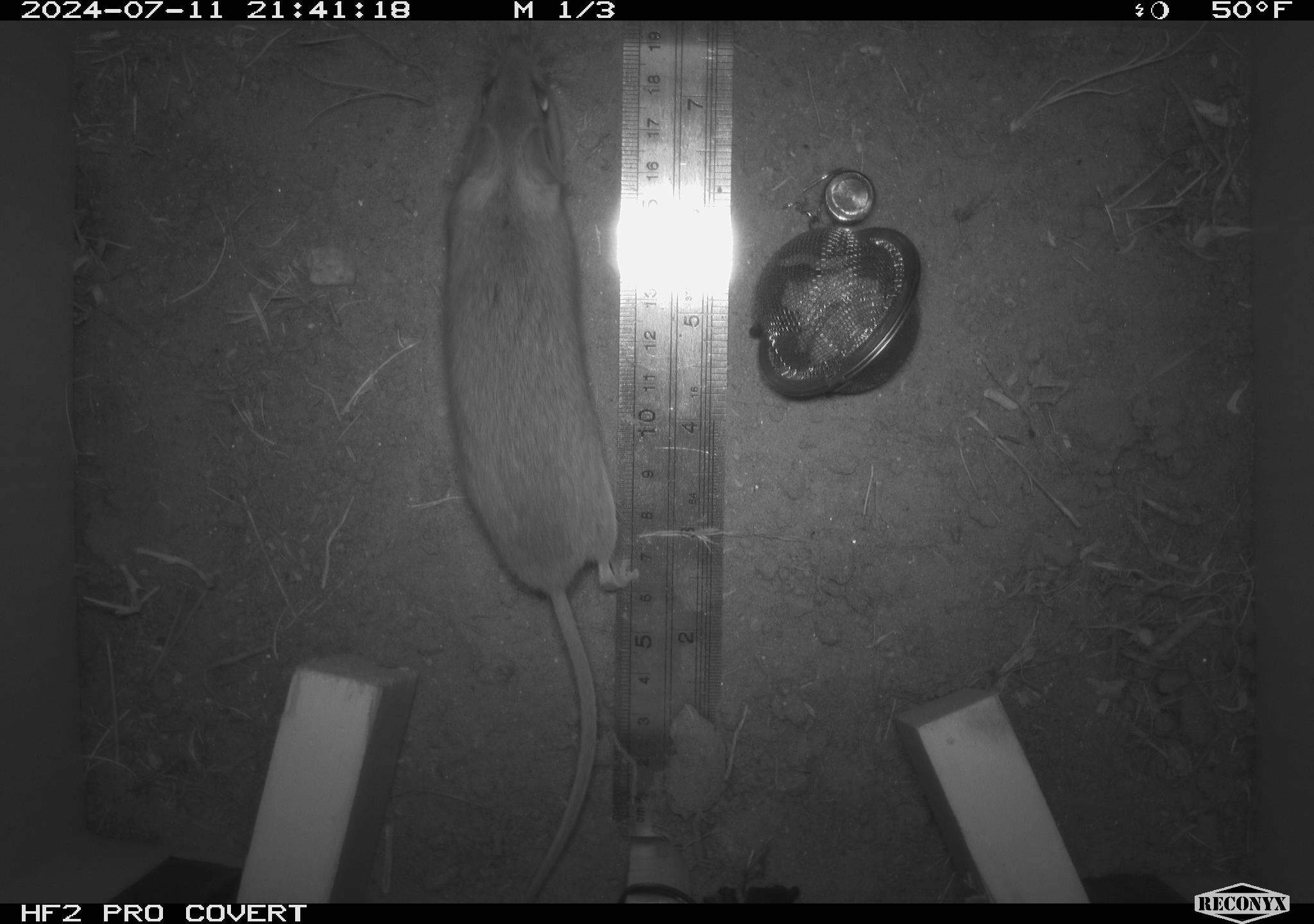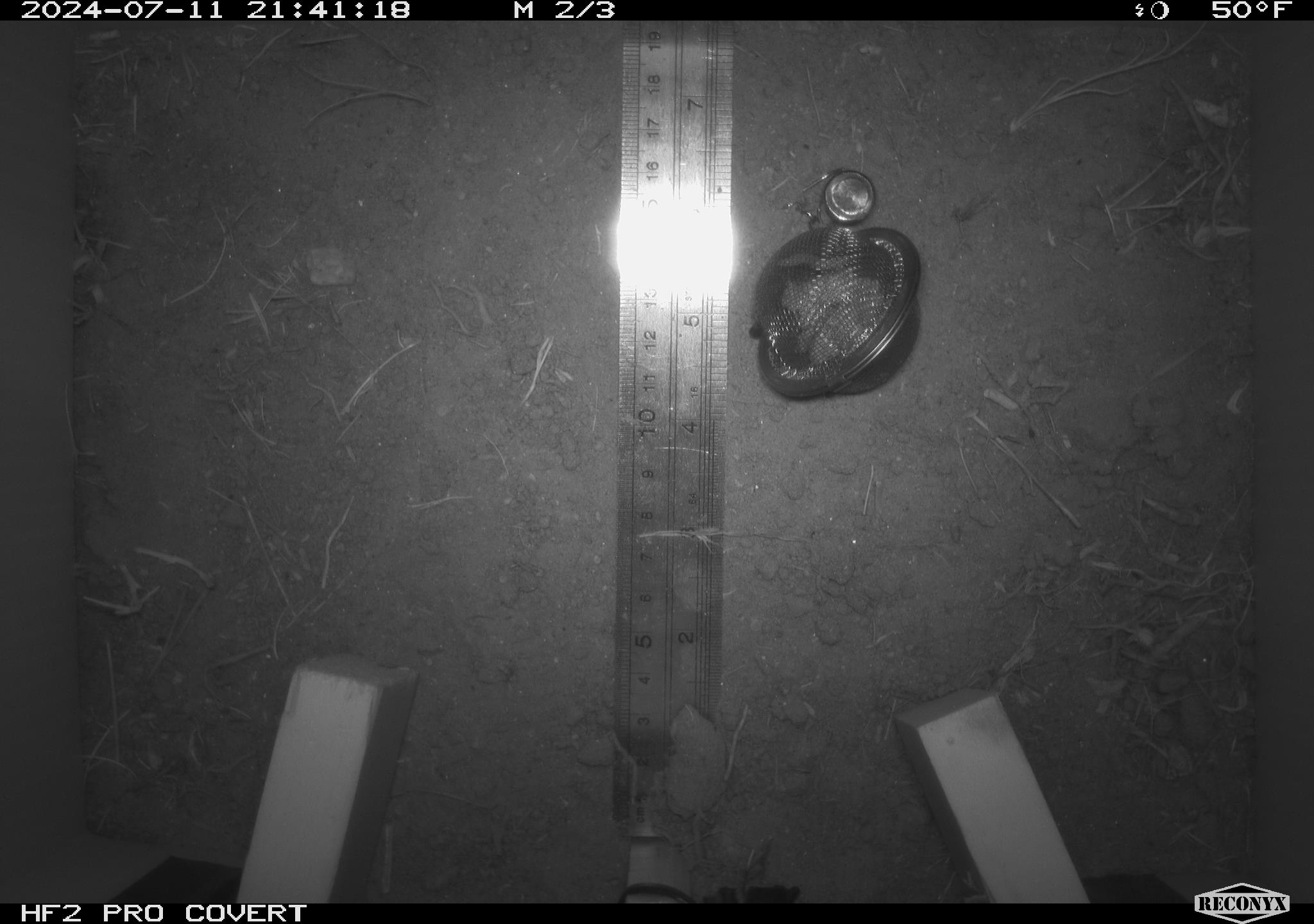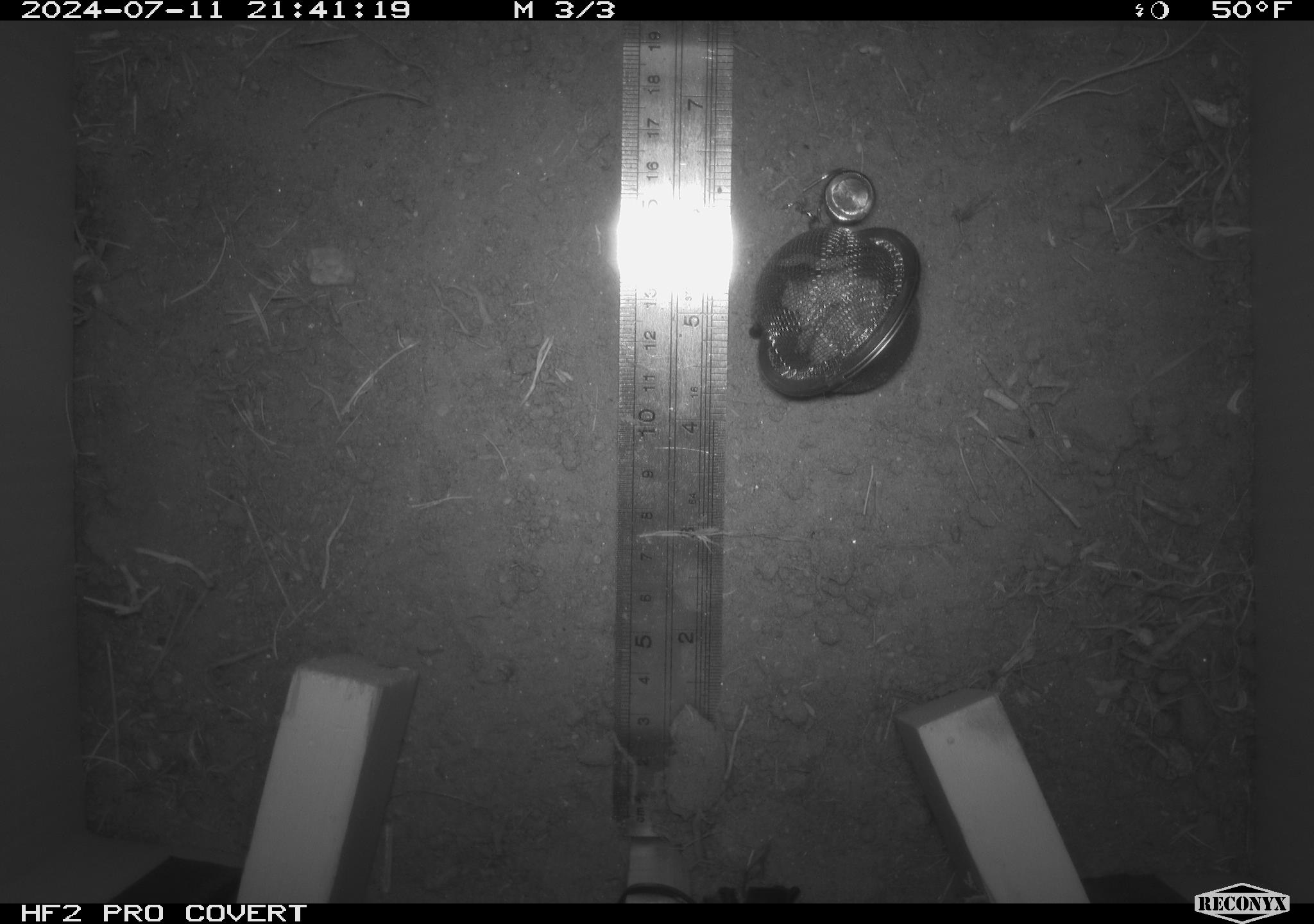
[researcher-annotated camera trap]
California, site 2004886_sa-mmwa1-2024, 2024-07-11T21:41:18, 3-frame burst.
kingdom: Animalia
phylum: Chordata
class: Mammalia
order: Rodentia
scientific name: Rodentia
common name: mouse species